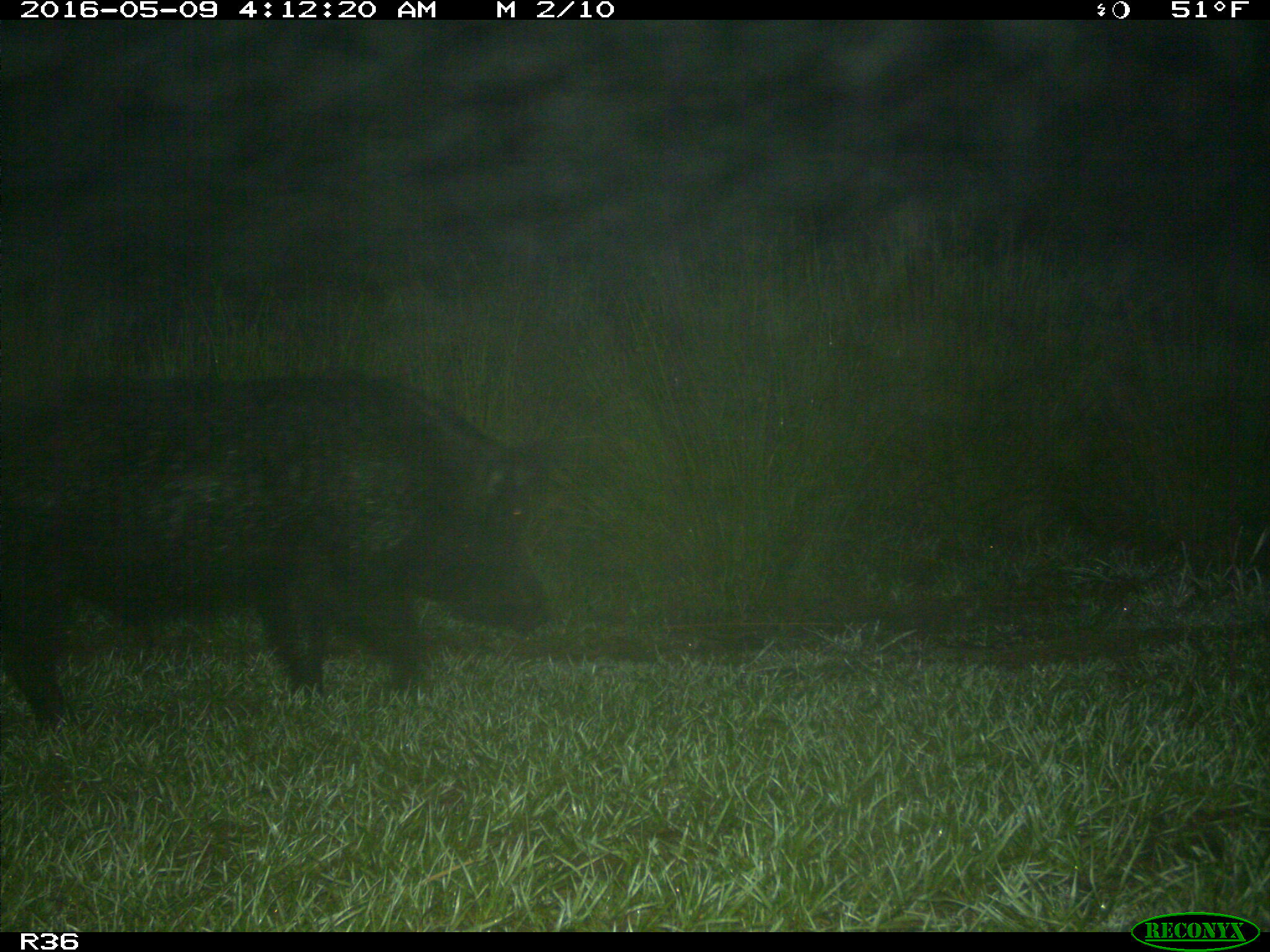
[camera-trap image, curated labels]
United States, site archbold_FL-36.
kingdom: Animalia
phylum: Chordata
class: Mammalia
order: Artiodactyla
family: Suidae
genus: Sus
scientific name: Sus scrofa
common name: wild boar